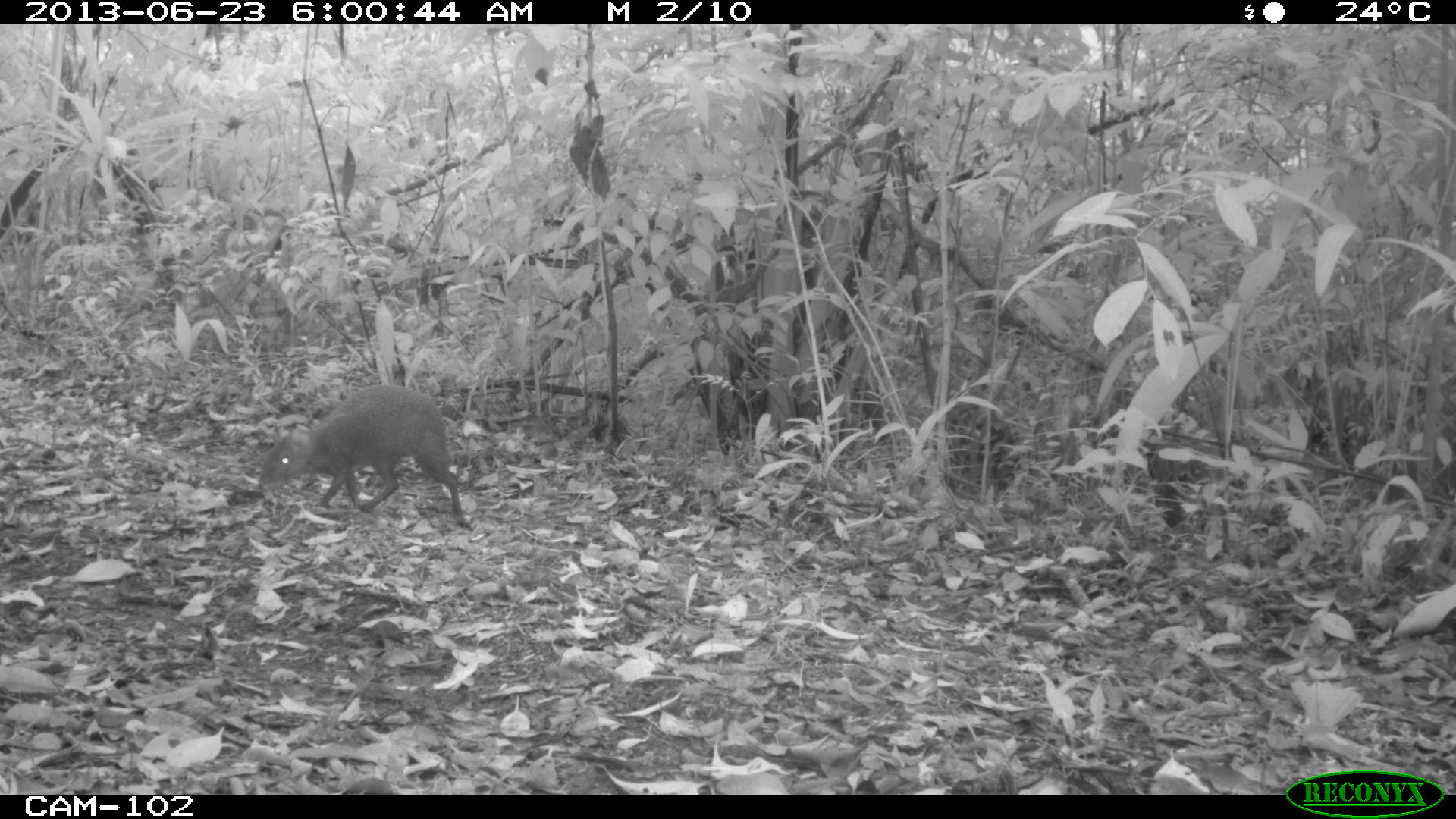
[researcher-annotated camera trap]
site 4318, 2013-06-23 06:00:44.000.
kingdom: Animalia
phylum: Chordata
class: Mammalia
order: Rodentia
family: Dasyproctidae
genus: Dasyprocta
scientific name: Dasyprocta punctata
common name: central american agouti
Dasyprocta punctata (central american agouti), count 1.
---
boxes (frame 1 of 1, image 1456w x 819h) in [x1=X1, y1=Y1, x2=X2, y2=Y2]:
dasyprocta punctata: [x1=258, y1=384, x2=468, y2=529]